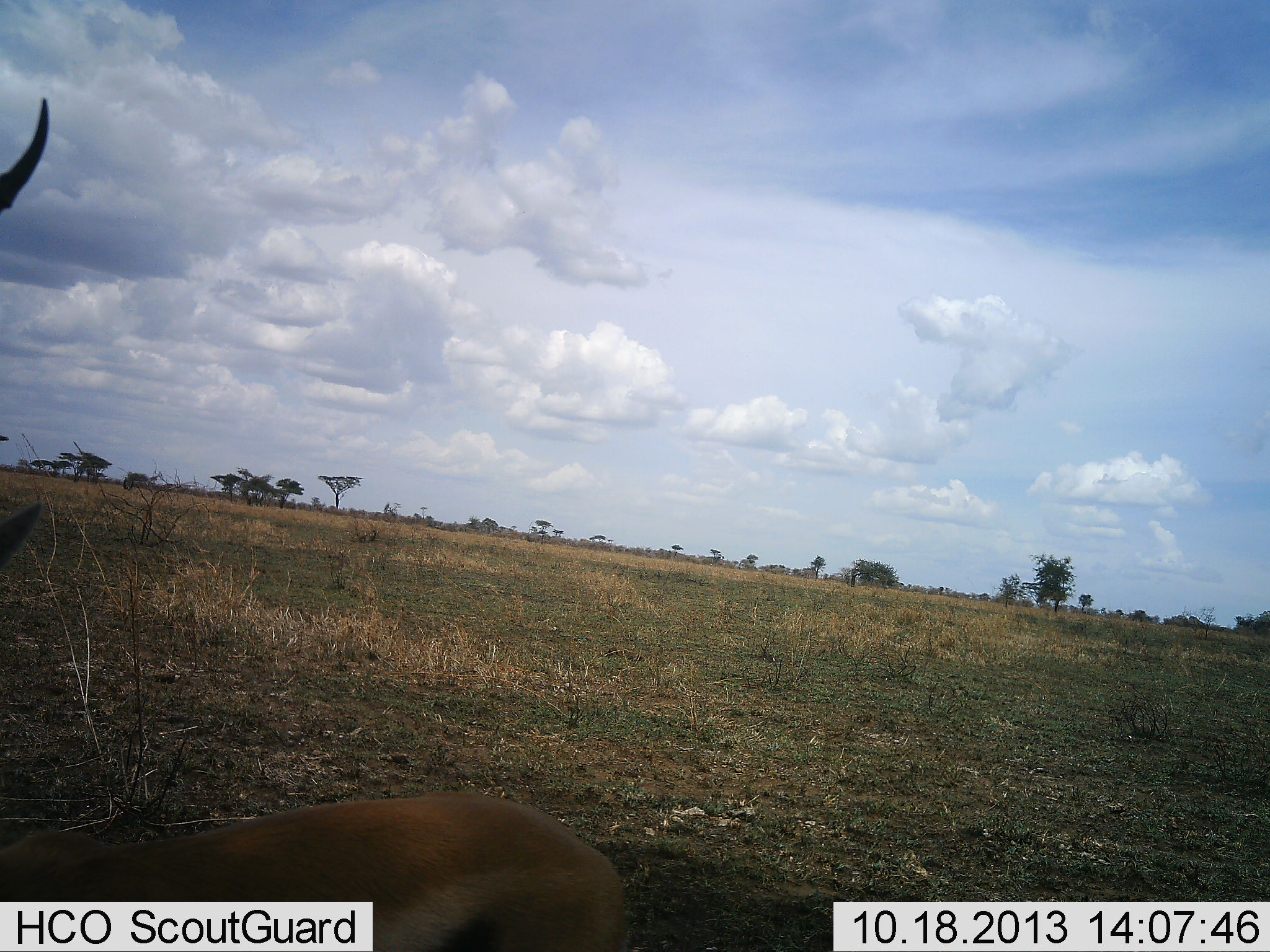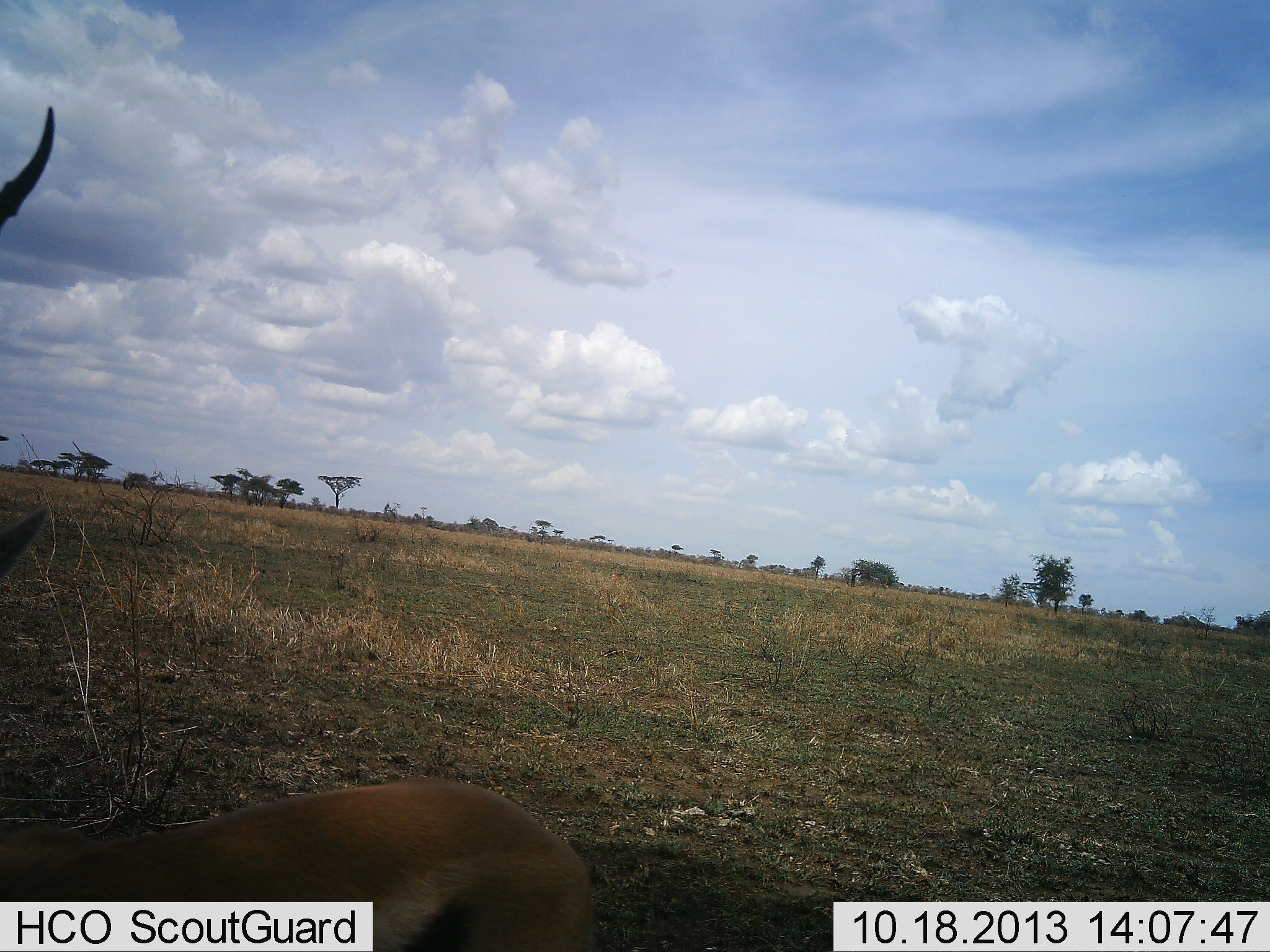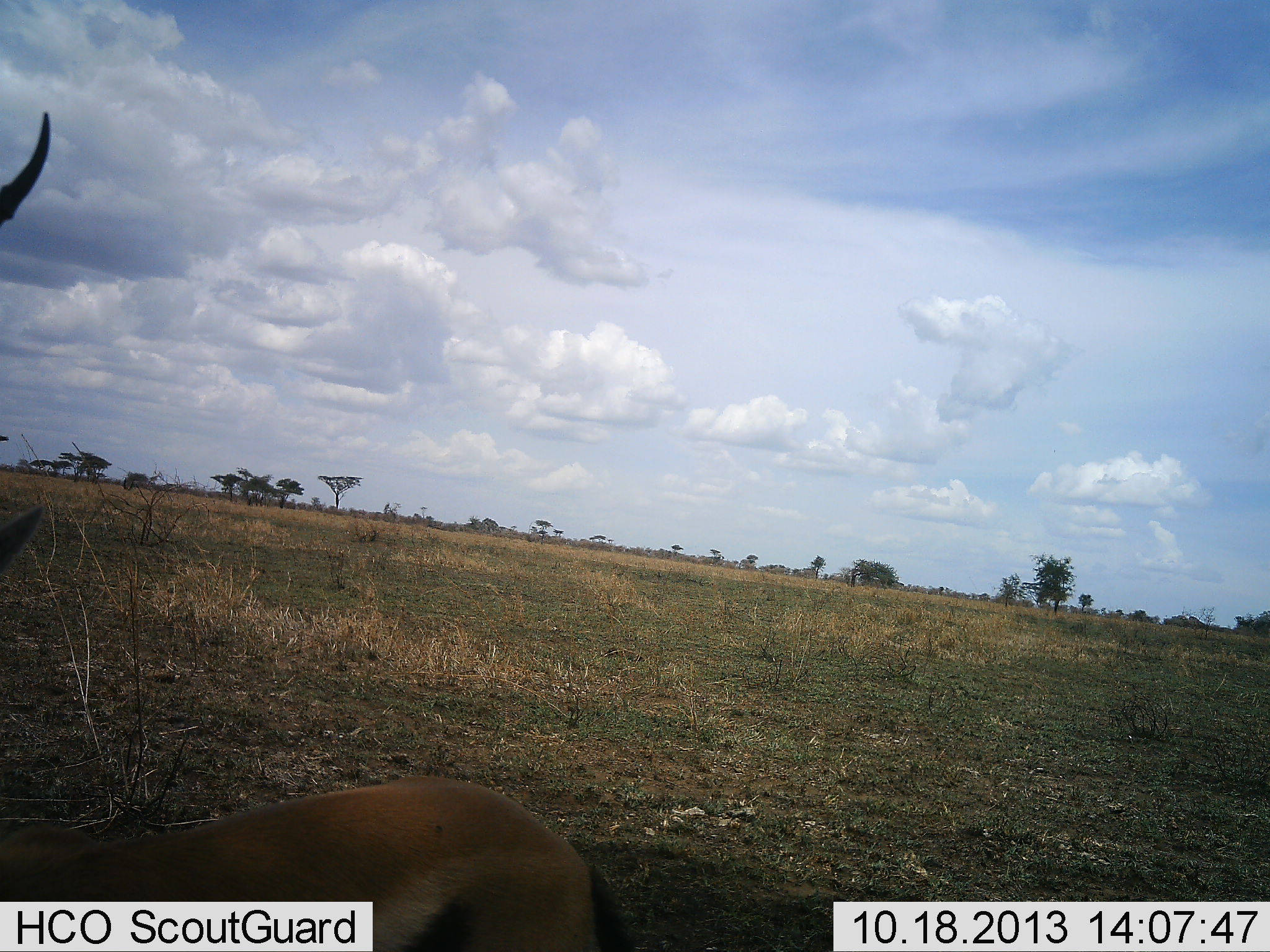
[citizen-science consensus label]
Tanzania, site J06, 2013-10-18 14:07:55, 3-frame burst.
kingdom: Animalia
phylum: Chordata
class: Mammalia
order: Artiodactyla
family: Bovidae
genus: Aepyceros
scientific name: Aepyceros melampus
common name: impala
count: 1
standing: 100%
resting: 10%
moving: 0%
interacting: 0%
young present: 10%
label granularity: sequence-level